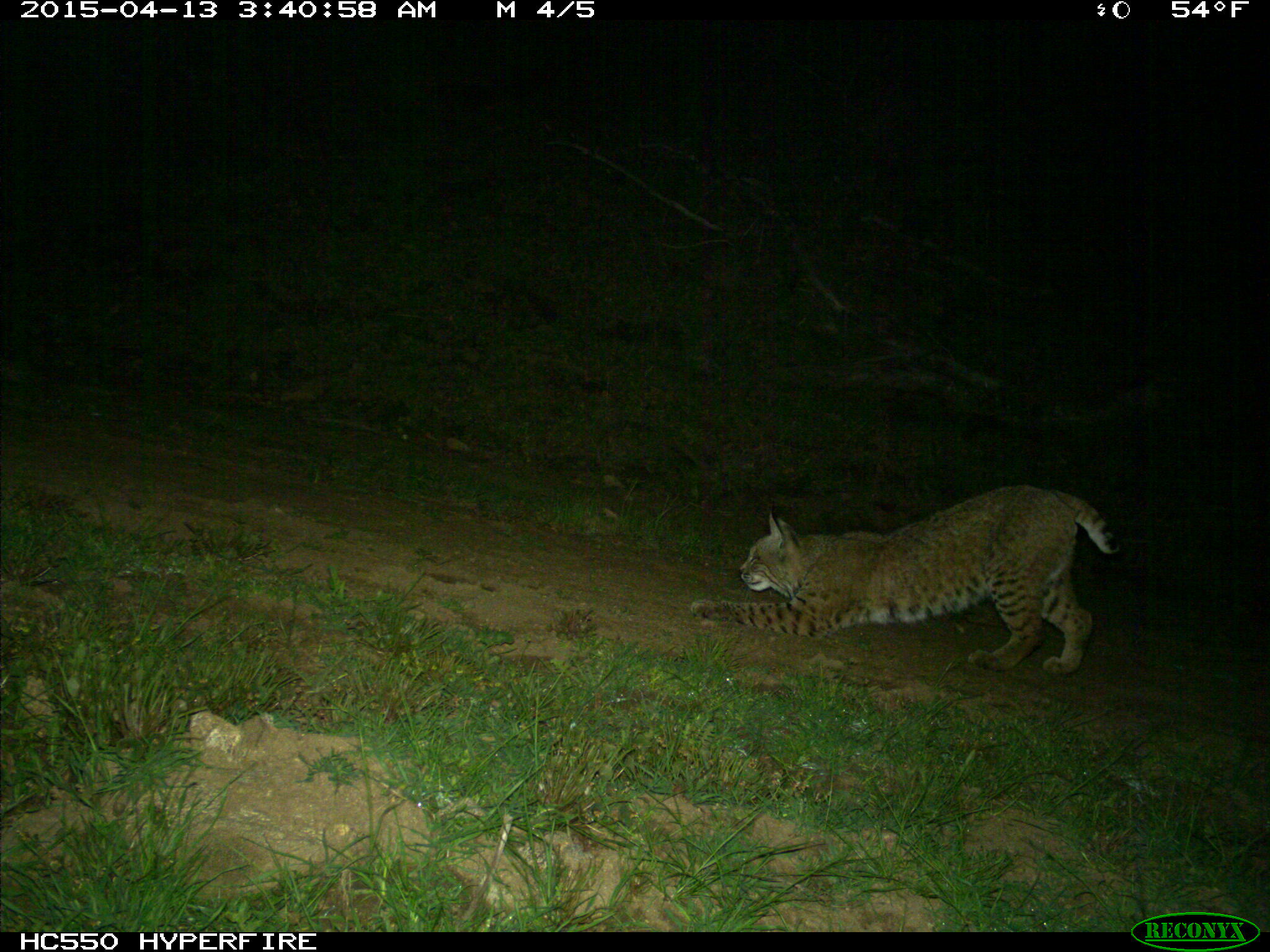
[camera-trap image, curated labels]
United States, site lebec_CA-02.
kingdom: Animalia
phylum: Chordata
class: Mammalia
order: Carnivora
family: Felidae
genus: Lynx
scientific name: Lynx rufus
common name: bobcat